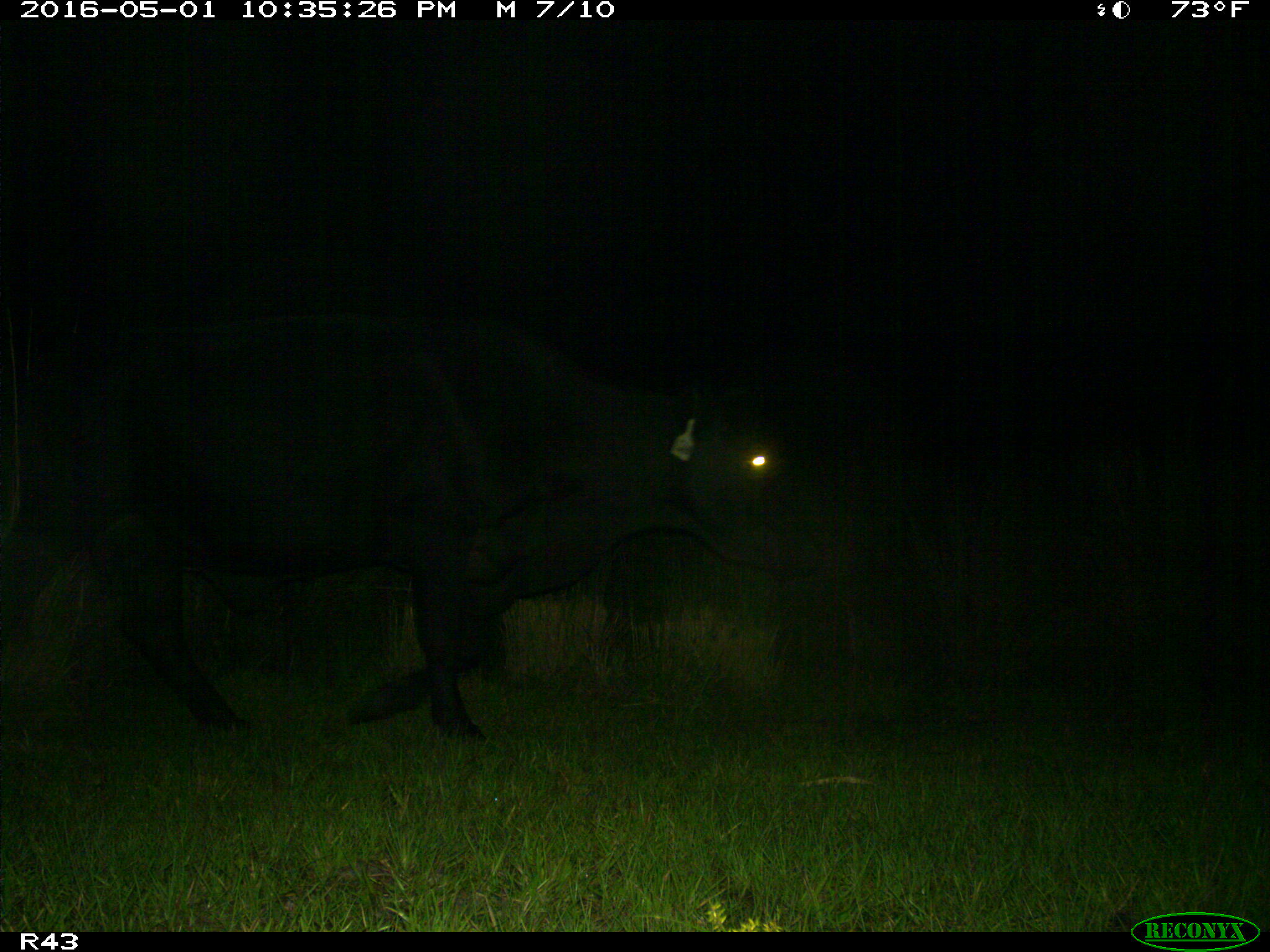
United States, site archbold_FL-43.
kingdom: Animalia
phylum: Chordata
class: Mammalia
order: Artiodactyla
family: Bovidae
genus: Bos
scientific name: Bos taurus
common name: domestic cow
Bos taurus (domestic cow).